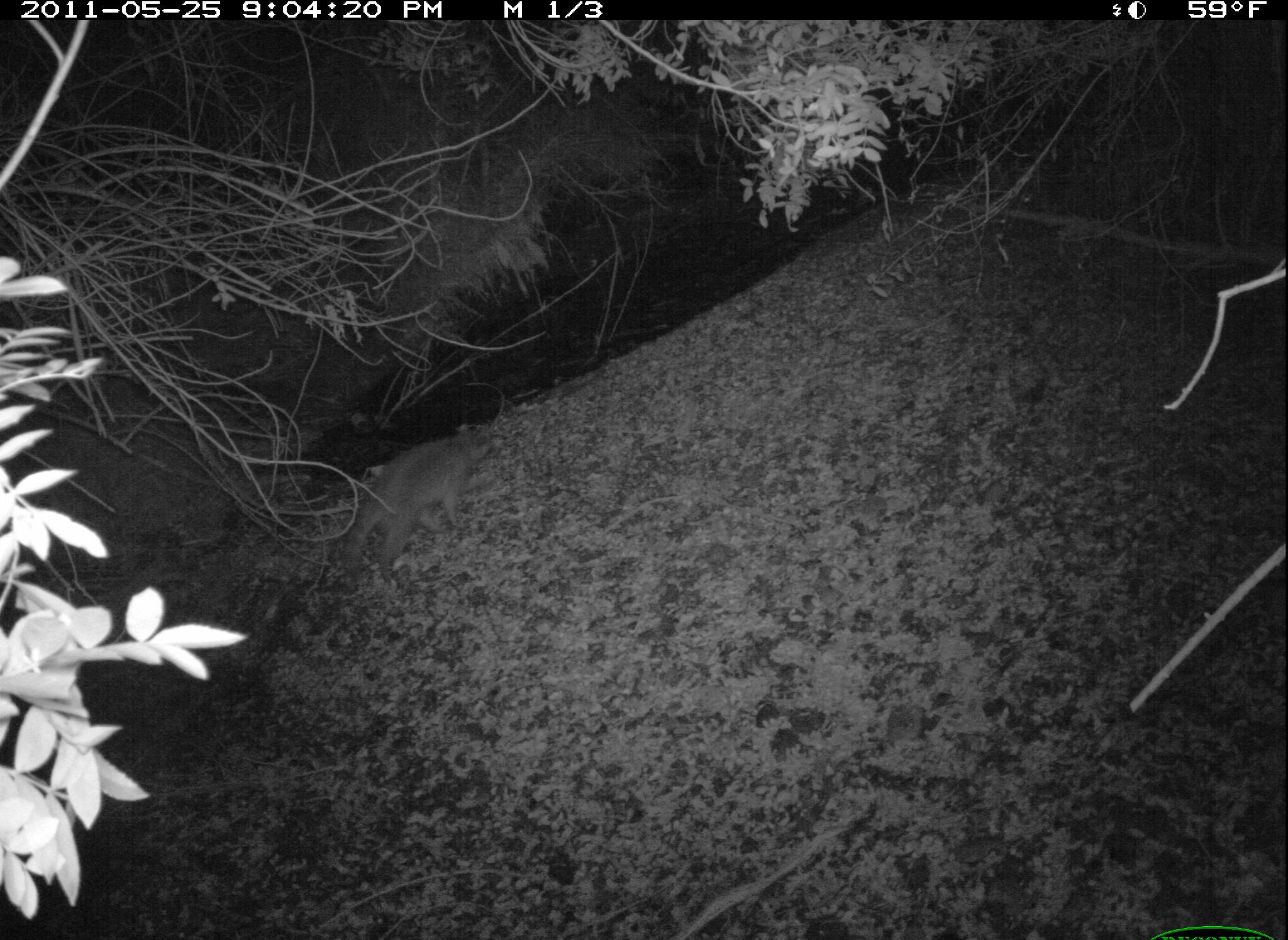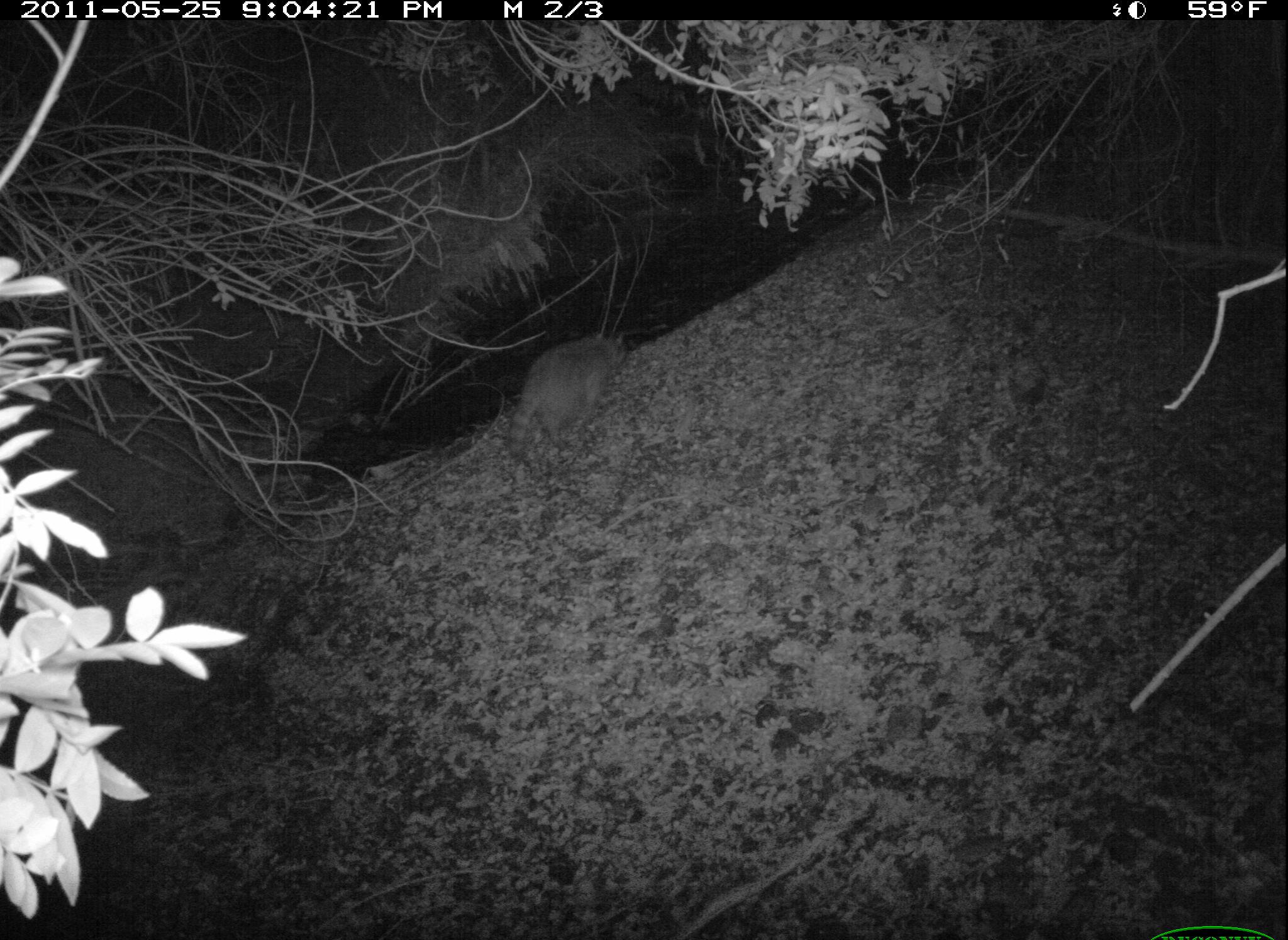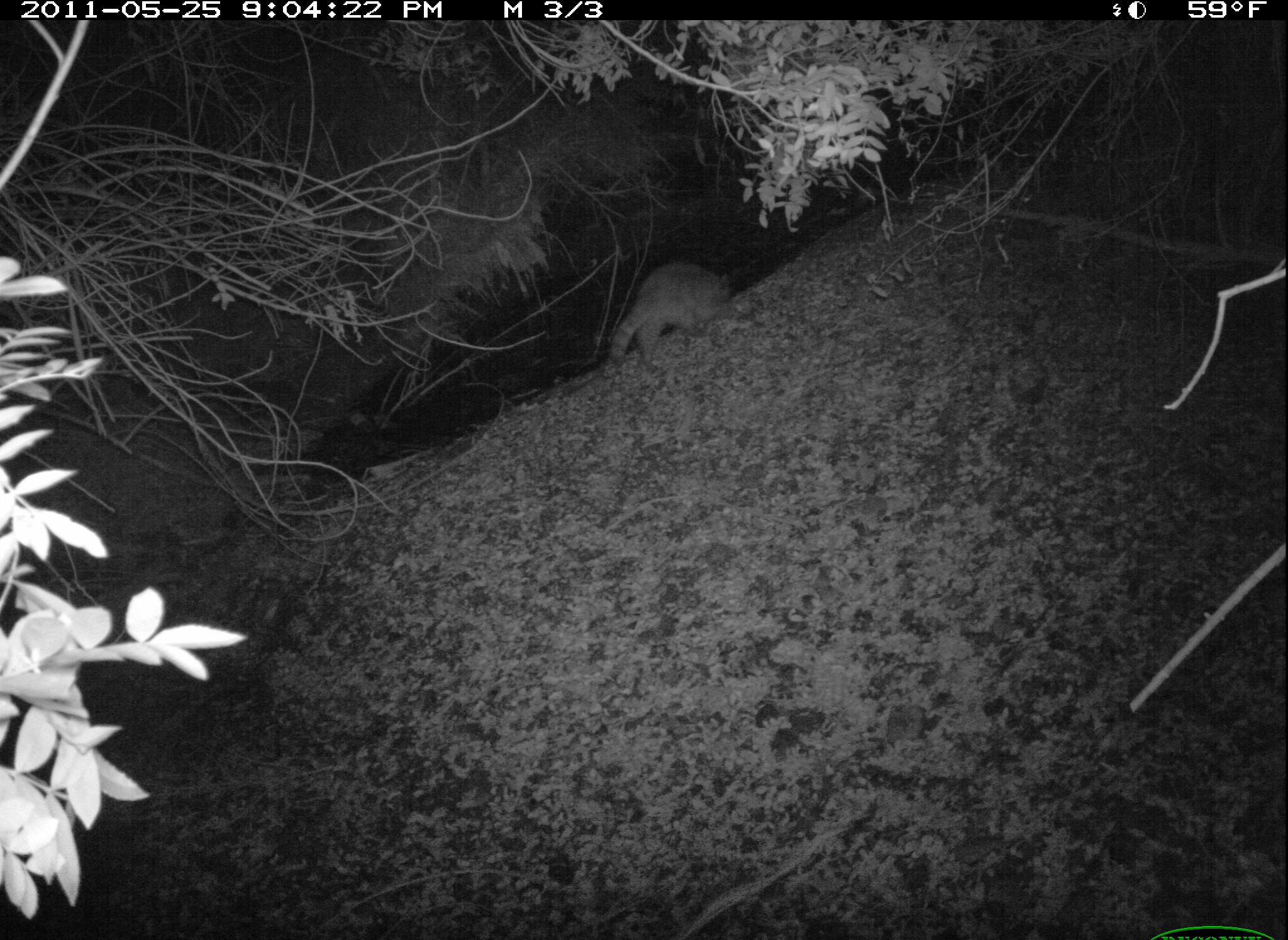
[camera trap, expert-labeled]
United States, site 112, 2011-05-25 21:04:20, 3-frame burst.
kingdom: Animalia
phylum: Chordata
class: Mammalia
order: Carnivora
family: Procyonidae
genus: Procyon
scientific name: Procyon lotor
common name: raccoon